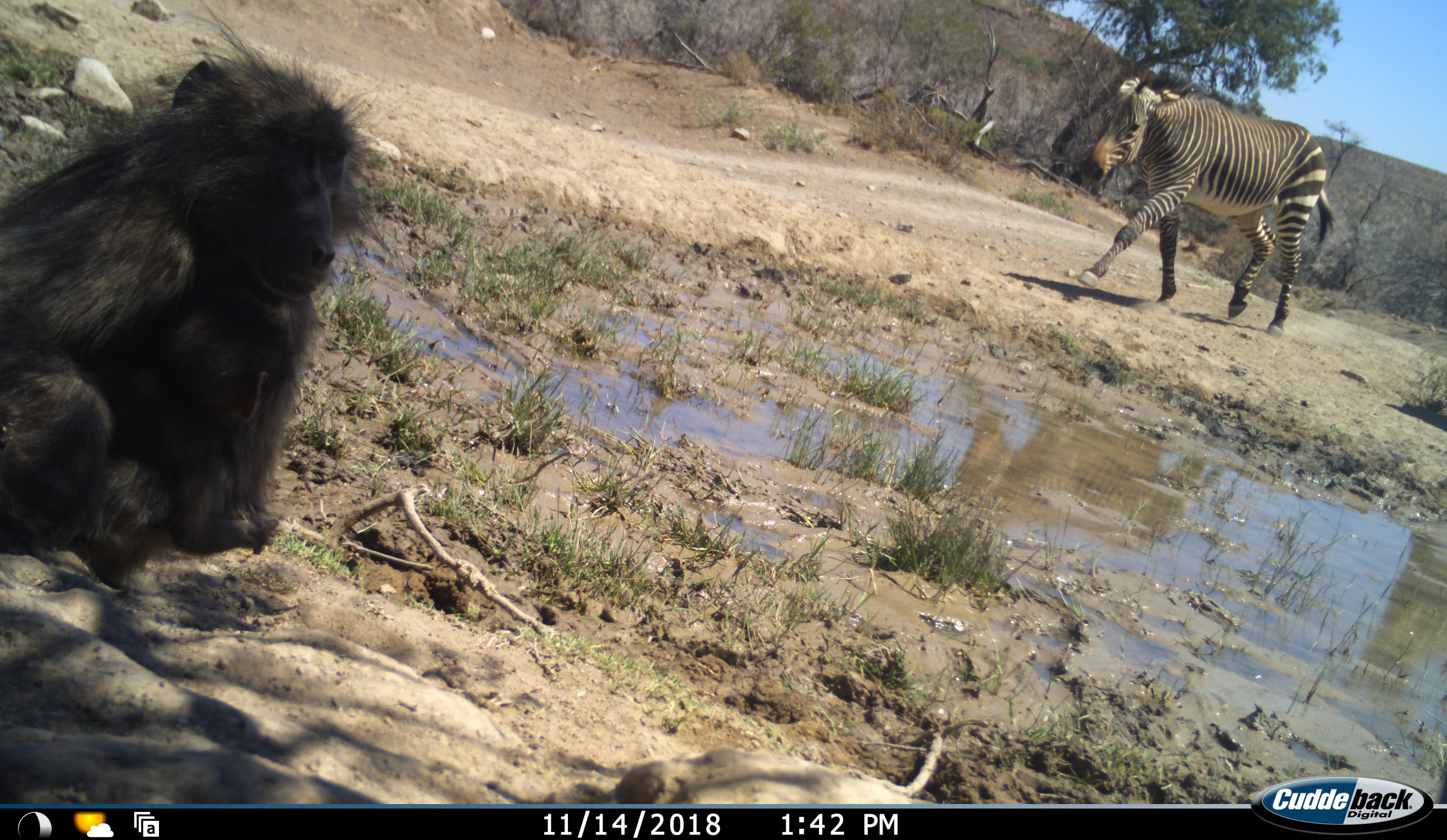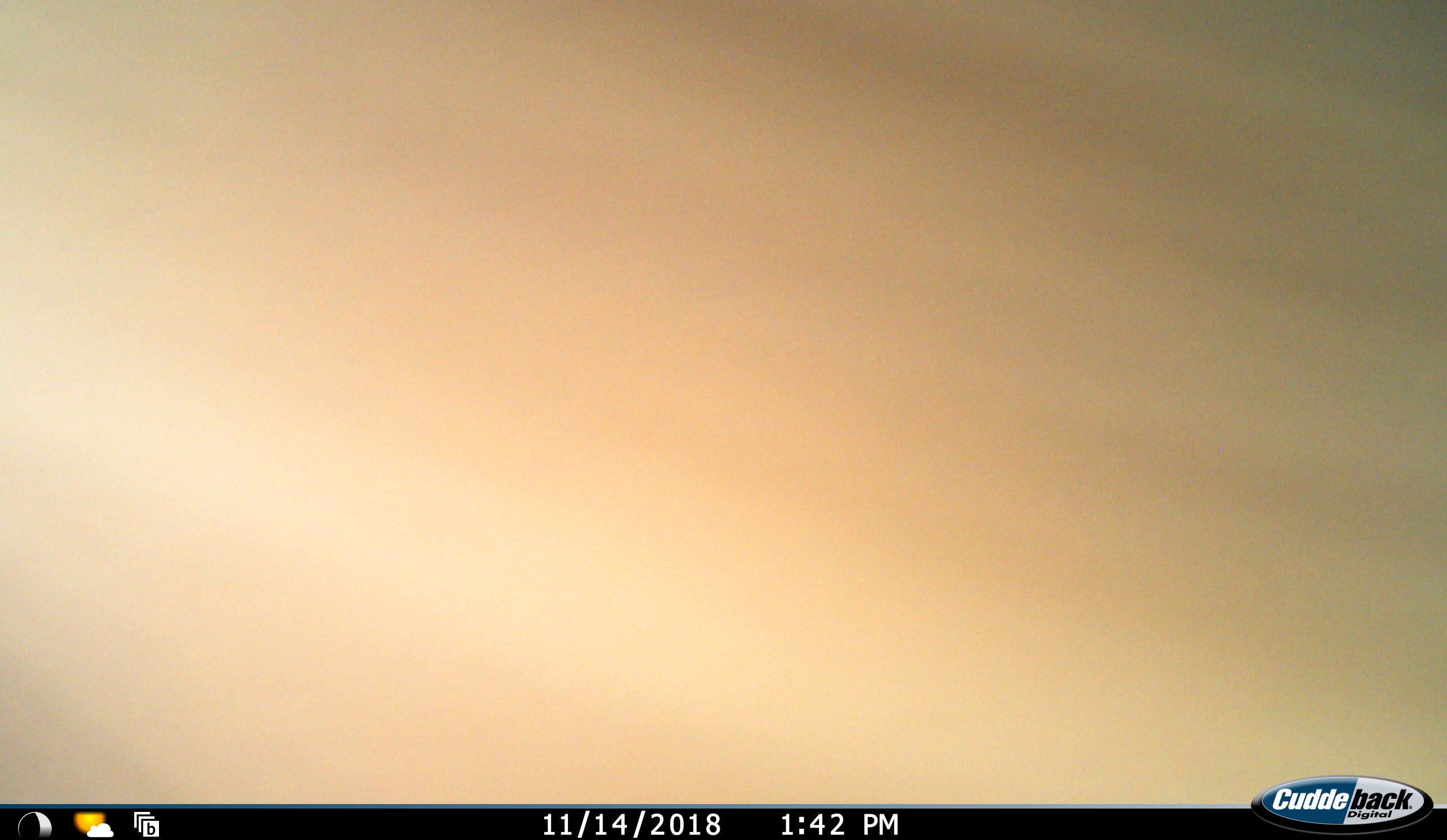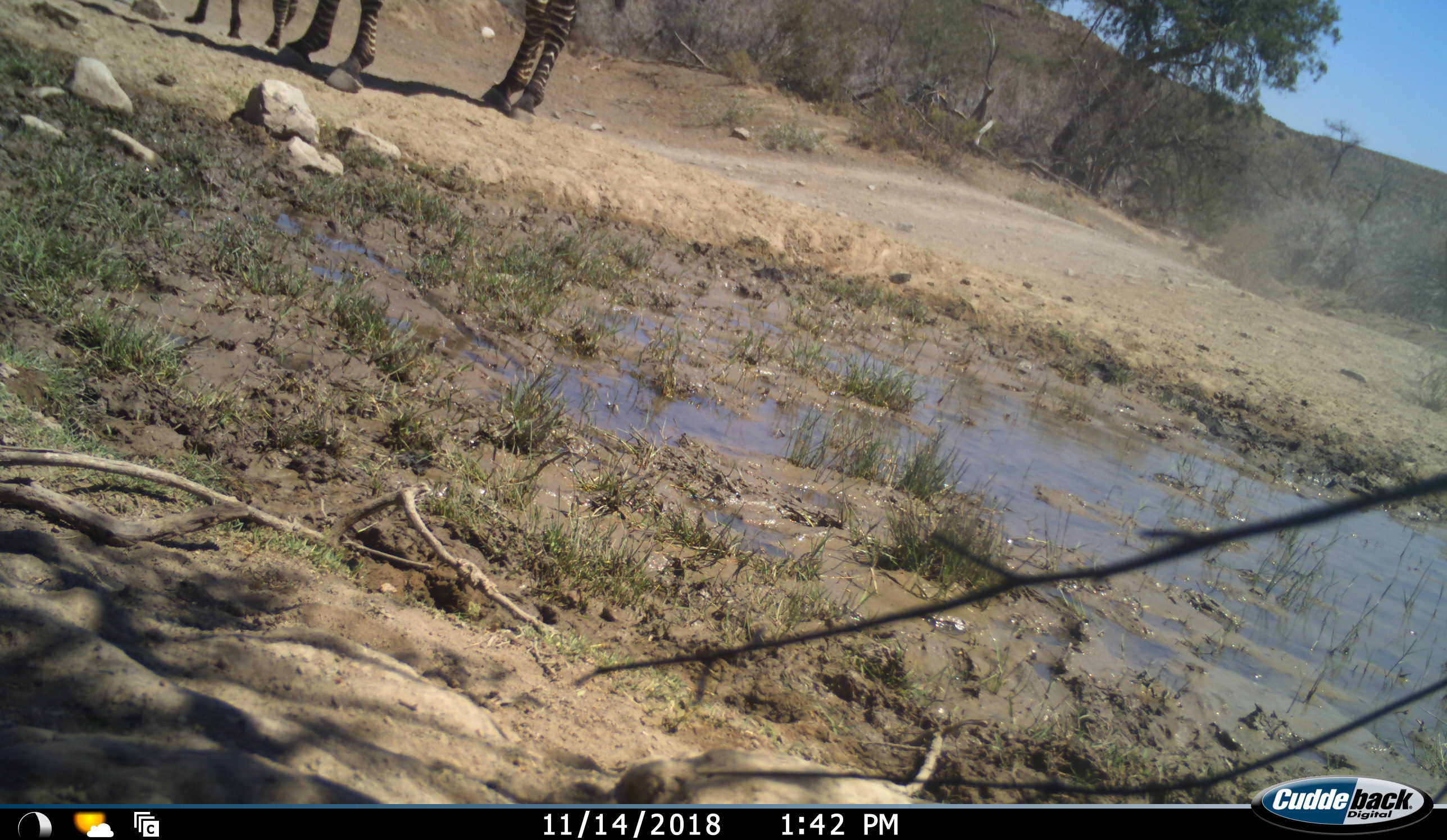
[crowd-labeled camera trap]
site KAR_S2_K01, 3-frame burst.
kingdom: Animalia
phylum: Chordata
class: Mammalia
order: Primates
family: Cercopithecidae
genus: Papio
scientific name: Papio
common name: baboon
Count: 1.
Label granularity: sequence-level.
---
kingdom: Animalia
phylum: Chordata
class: Mammalia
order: Perissodactyla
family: Equidae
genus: Equus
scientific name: Equus zebra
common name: mountain zebra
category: zebramountain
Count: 2.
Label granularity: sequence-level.